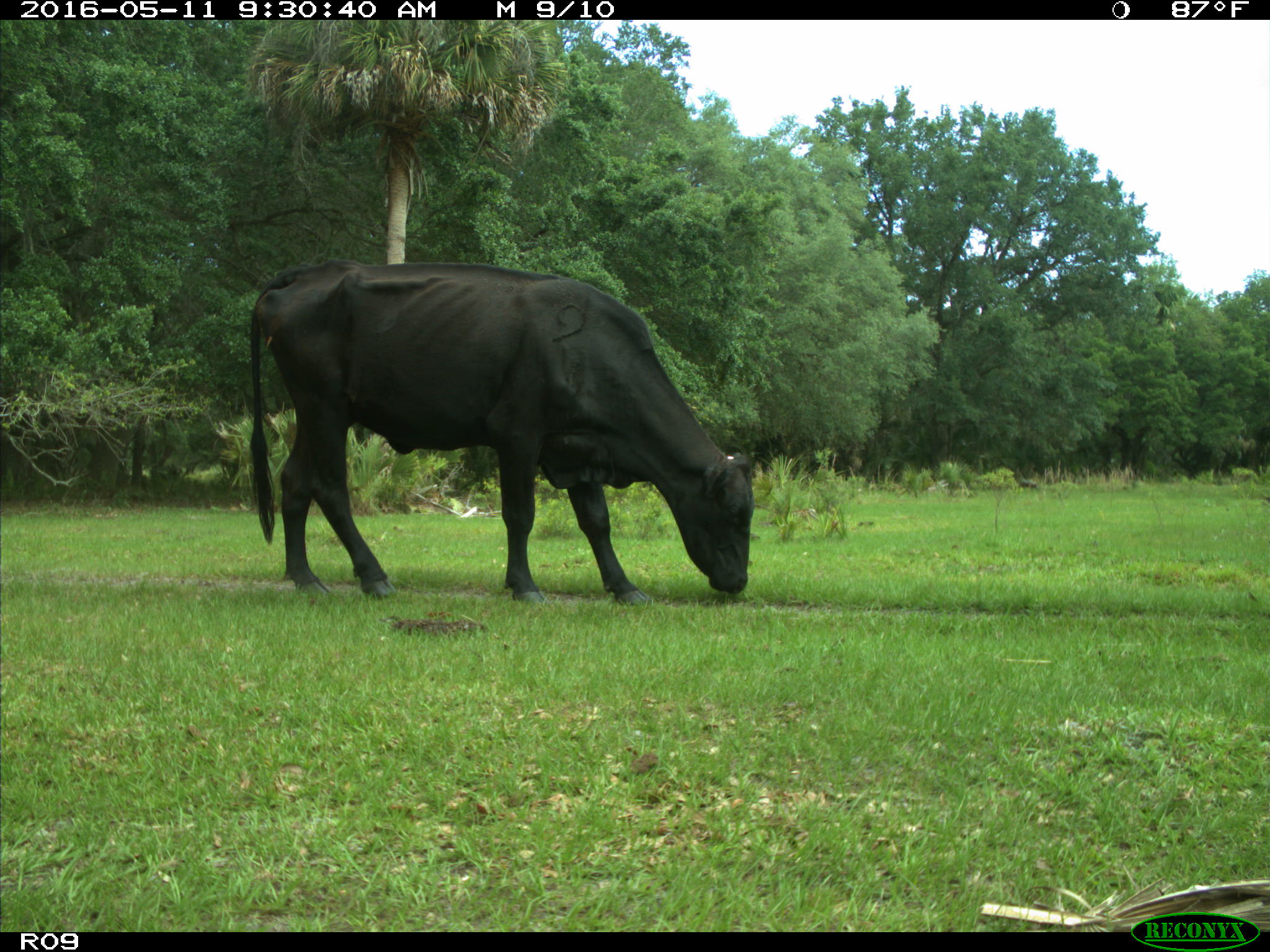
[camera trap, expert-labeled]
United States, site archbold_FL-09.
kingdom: Animalia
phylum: Chordata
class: Mammalia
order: Artiodactyla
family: Bovidae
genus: Bos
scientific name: Bos taurus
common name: domestic cow